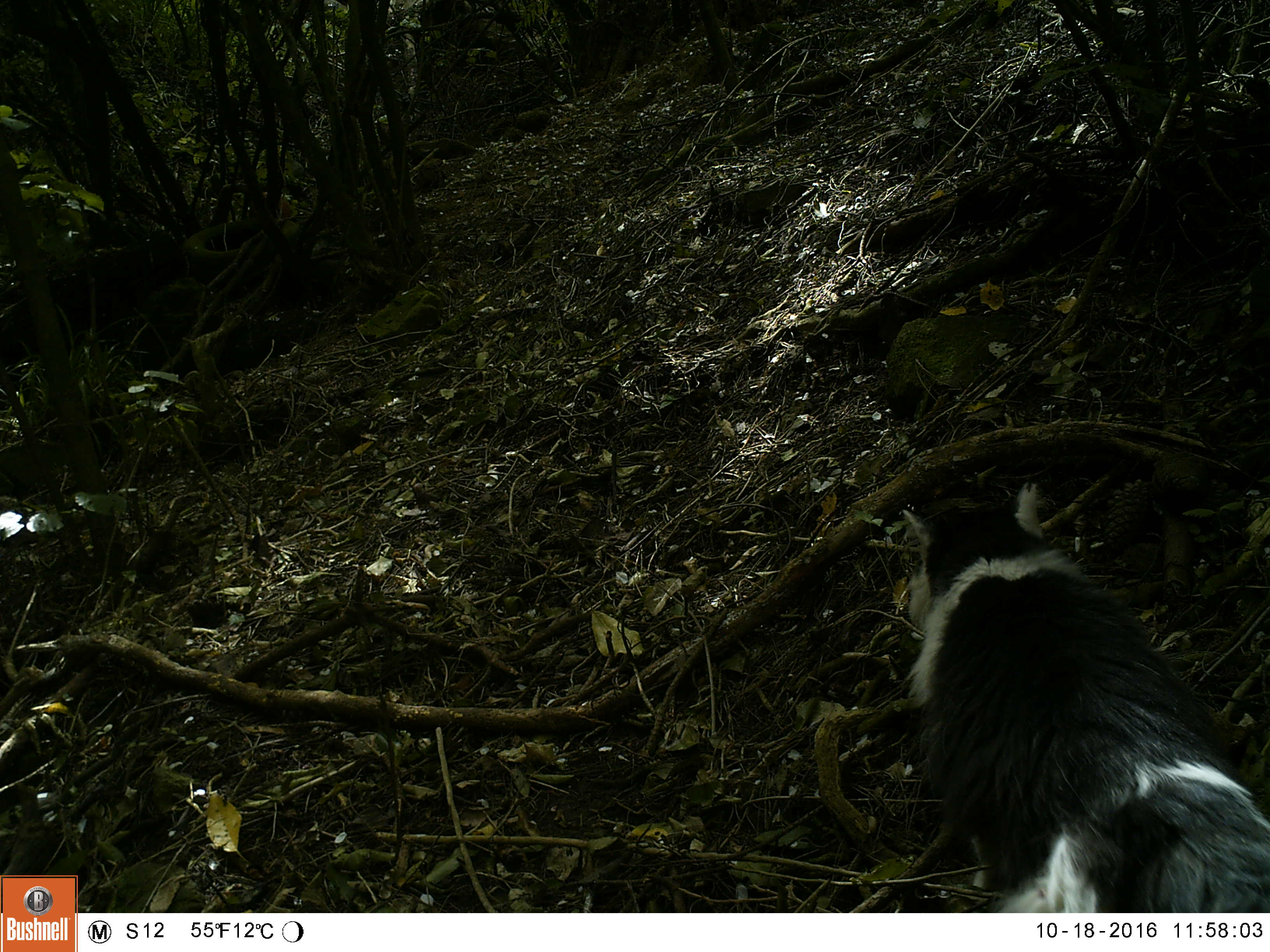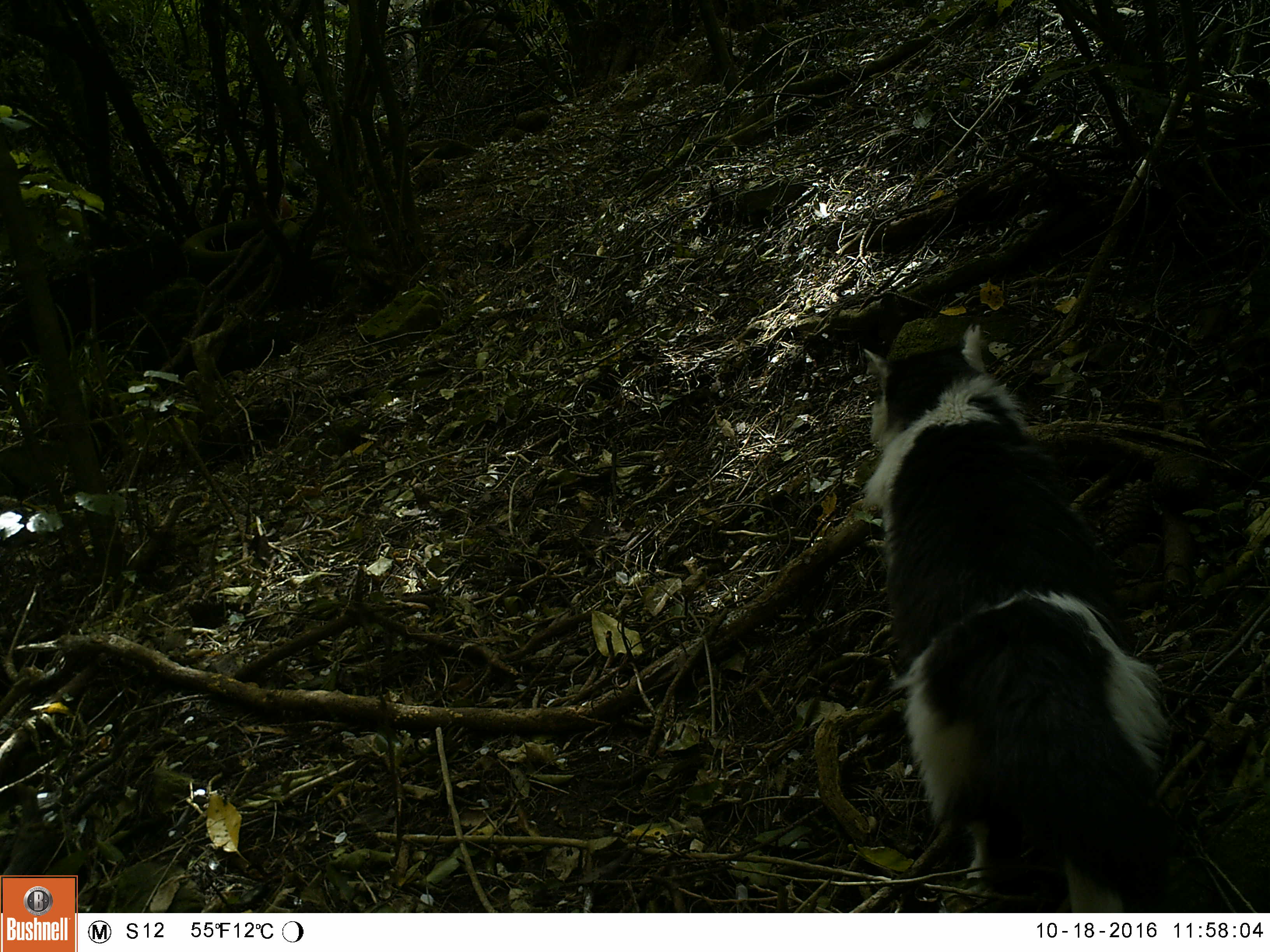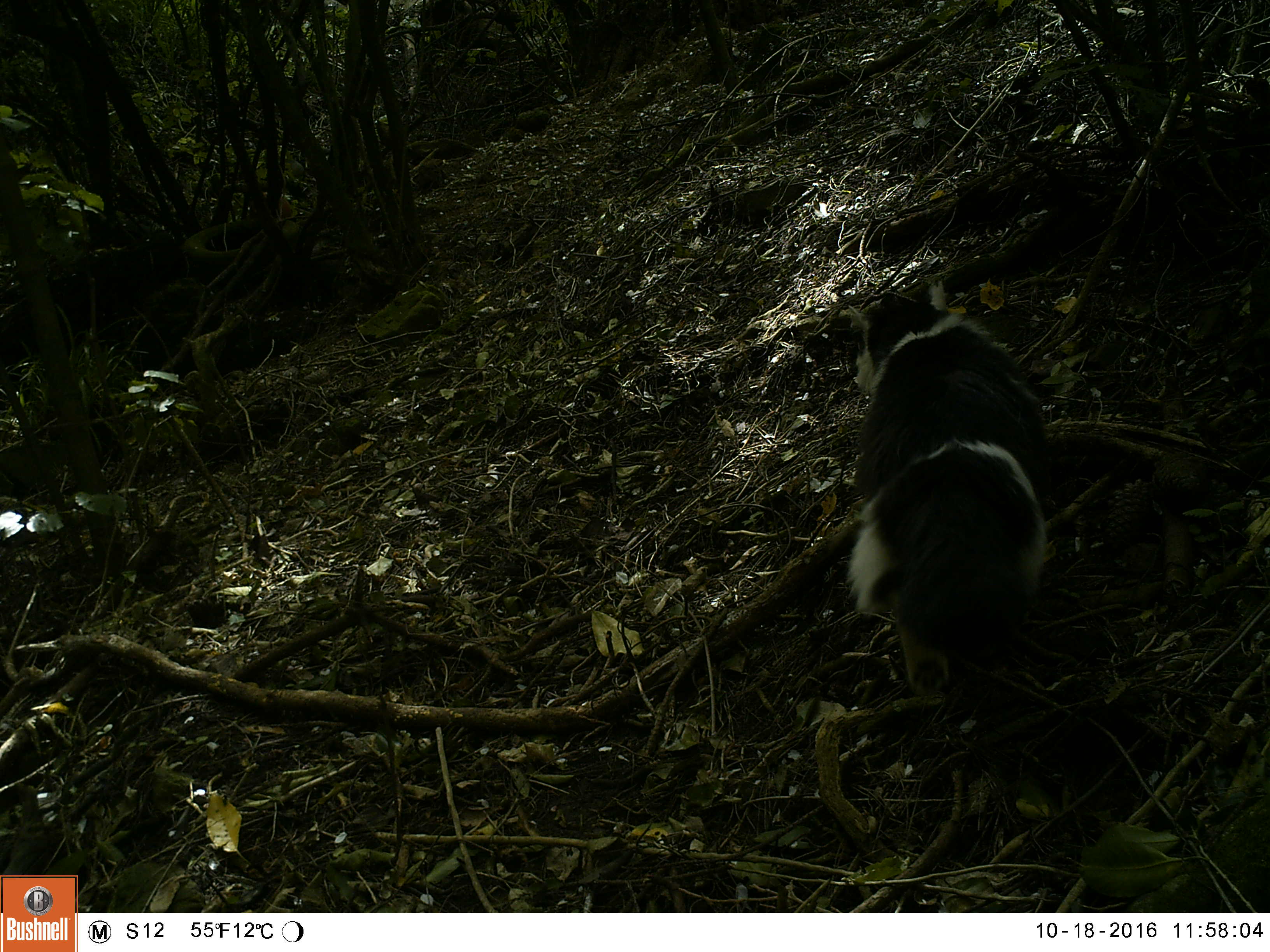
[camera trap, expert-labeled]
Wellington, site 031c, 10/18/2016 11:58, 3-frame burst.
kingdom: Animalia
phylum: Chordata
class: Mammalia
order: Carnivora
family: Felidae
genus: Felis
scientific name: Felis catus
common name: cat